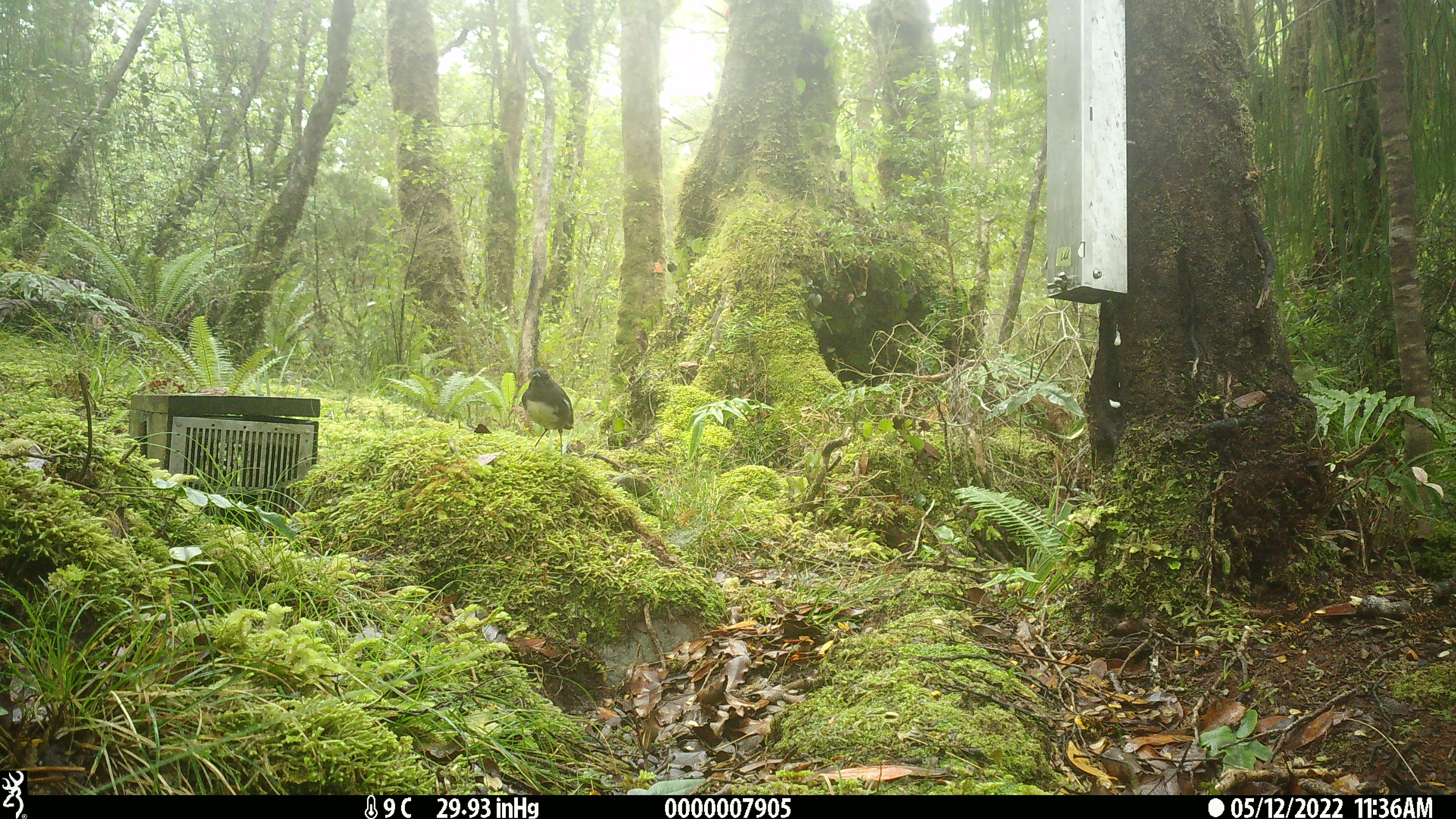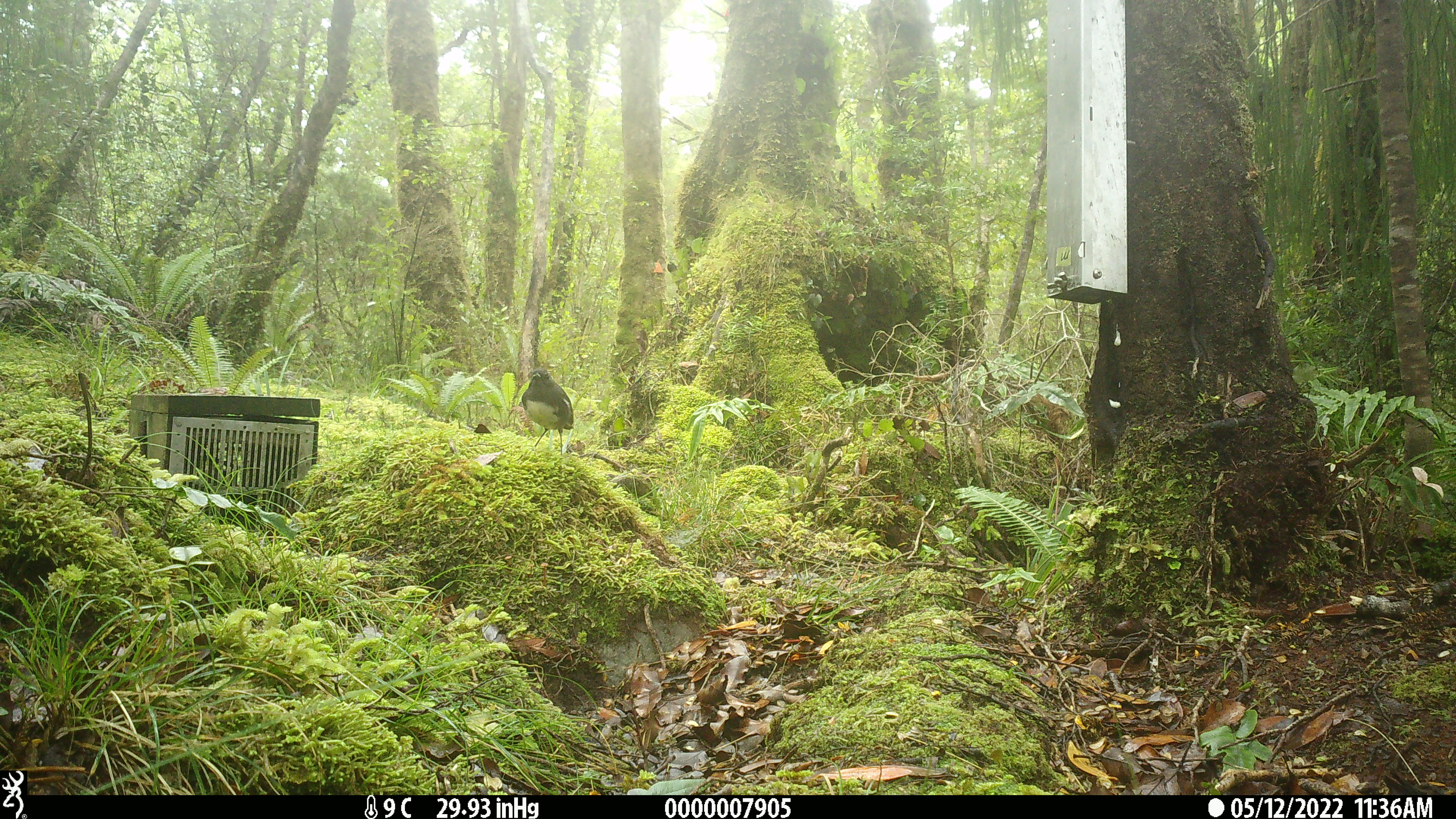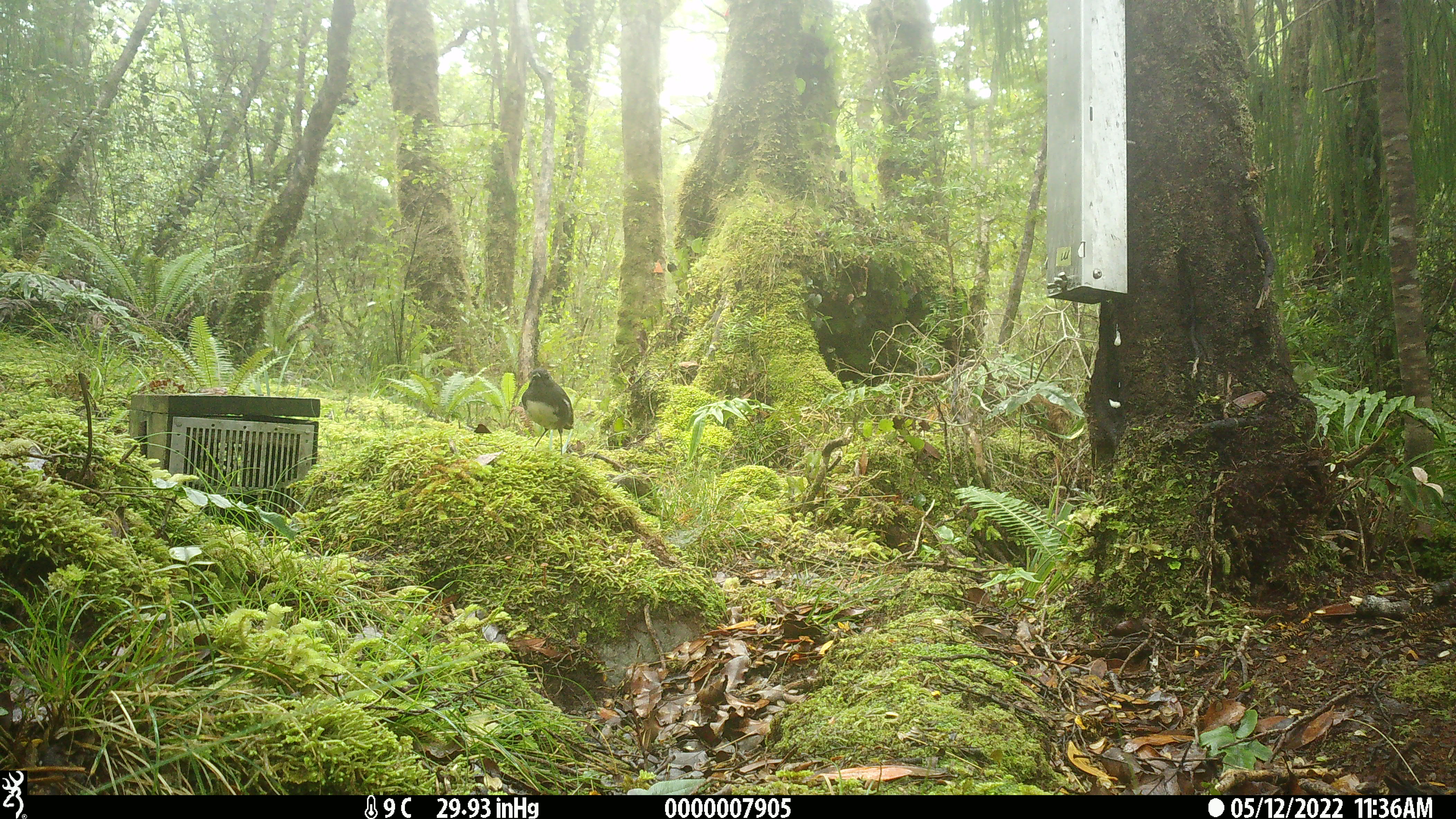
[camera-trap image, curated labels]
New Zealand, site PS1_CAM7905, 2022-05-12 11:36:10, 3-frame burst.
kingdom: Animalia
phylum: Chordata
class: Aves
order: Passeriformes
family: Petroicidae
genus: Petroica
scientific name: Petroica australis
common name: new zealand robin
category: robin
Robin (new zealand robin) (Petroica australis).